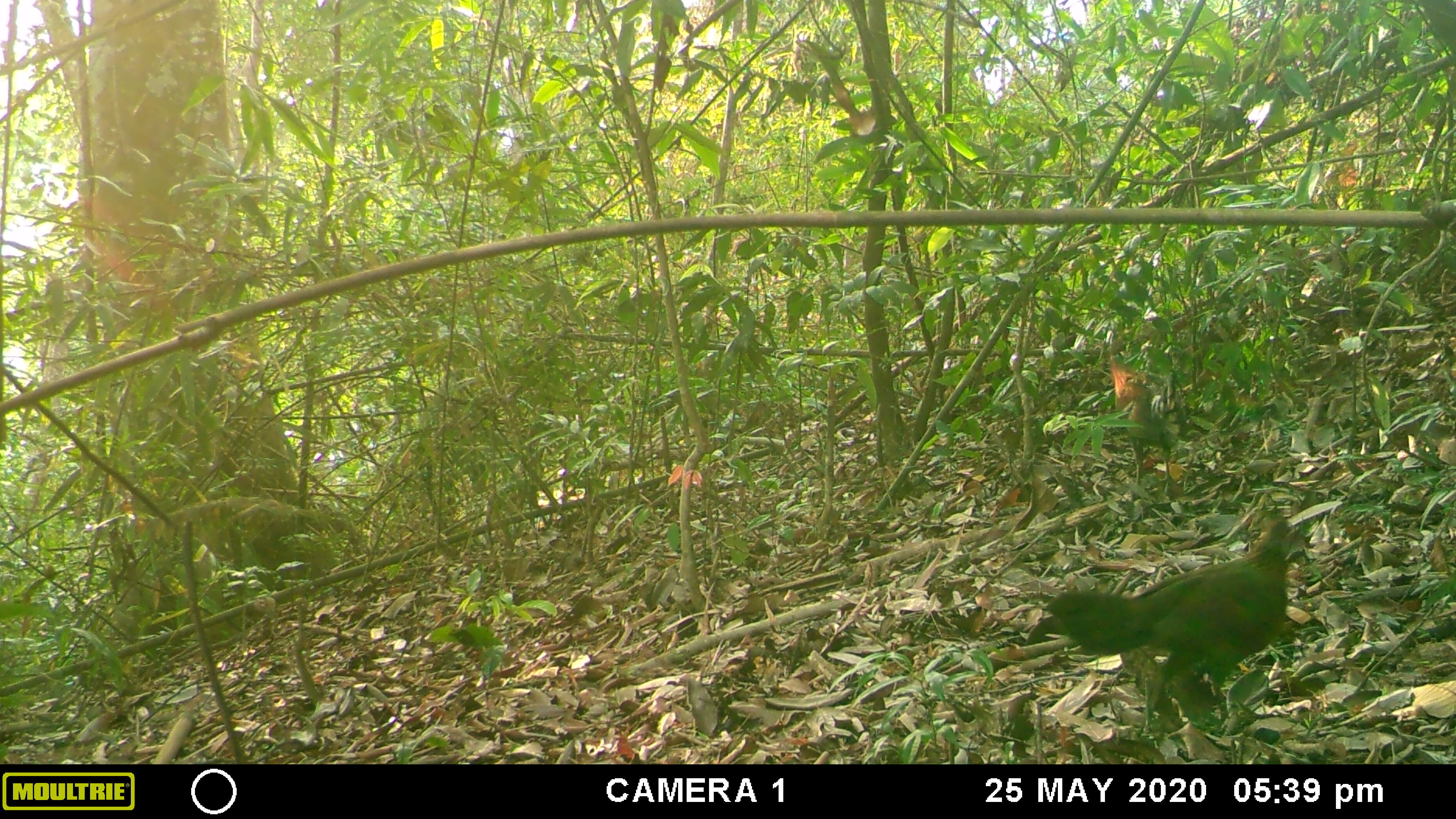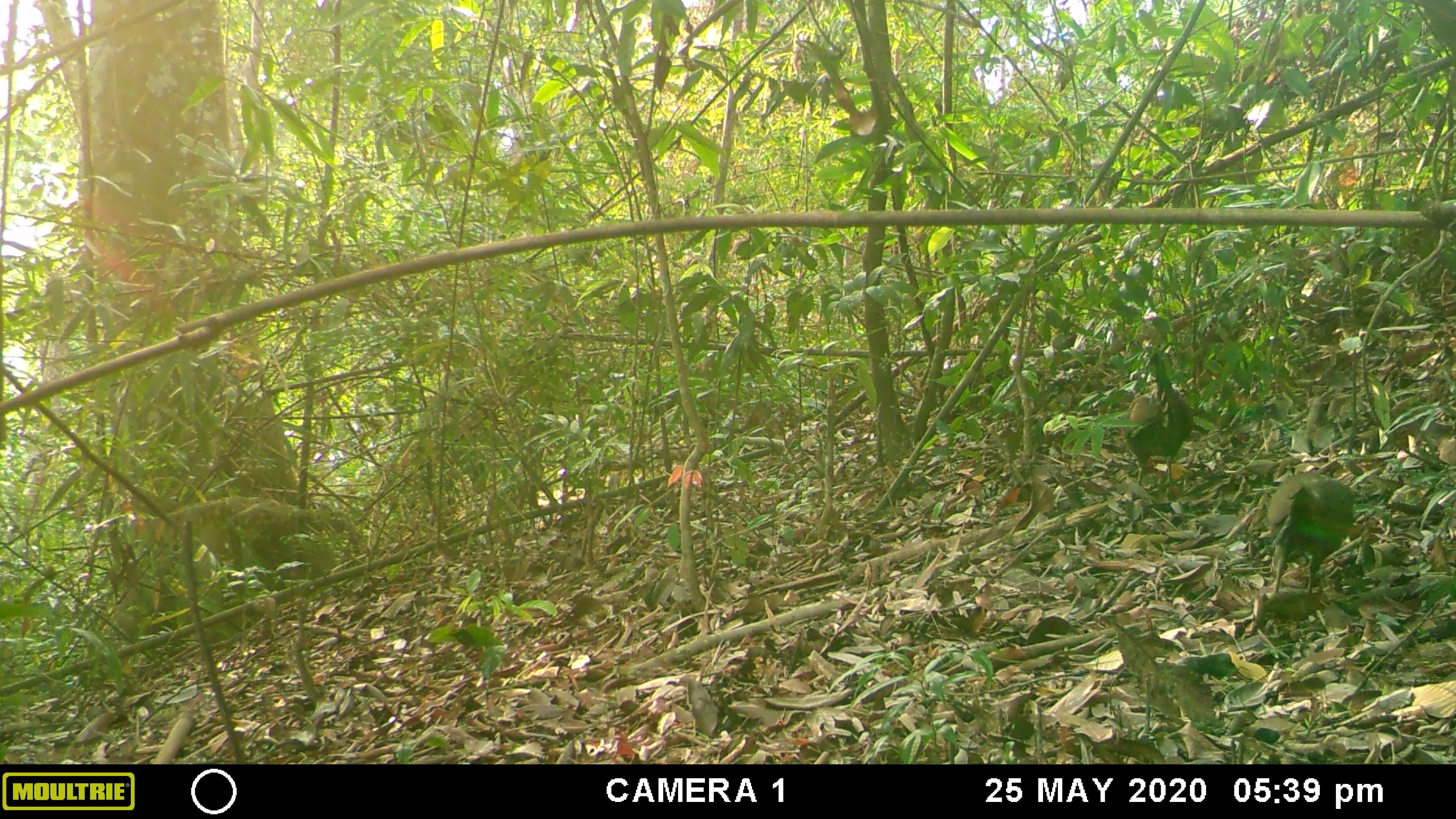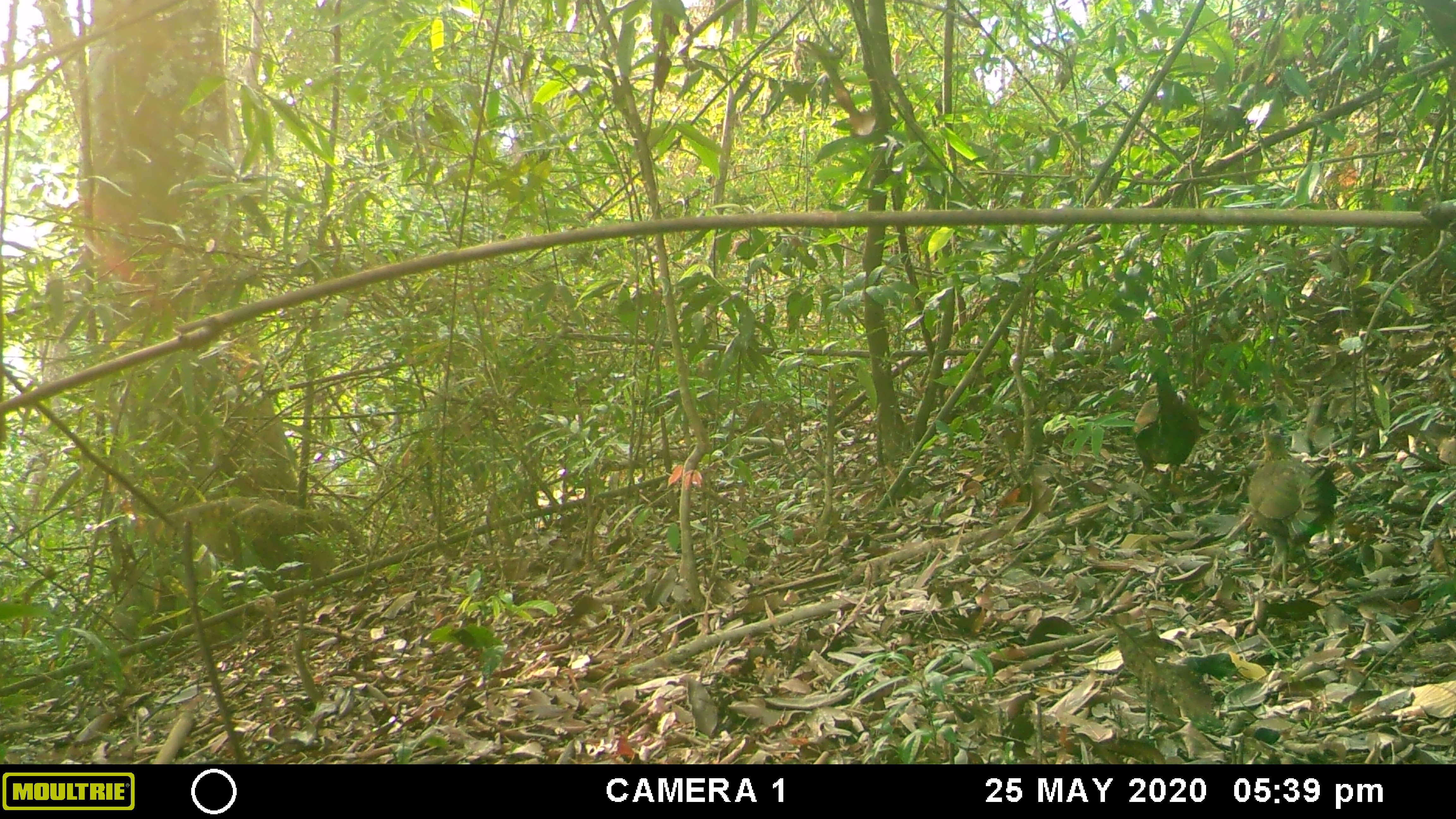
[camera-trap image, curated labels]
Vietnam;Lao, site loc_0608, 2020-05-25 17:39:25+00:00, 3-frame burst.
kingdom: Animalia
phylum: Chordata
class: Aves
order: Galliformes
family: Phasianidae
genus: Gallus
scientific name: Gallus gallus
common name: red junglefowl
Red junglefowl (Gallus gallus). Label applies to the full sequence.